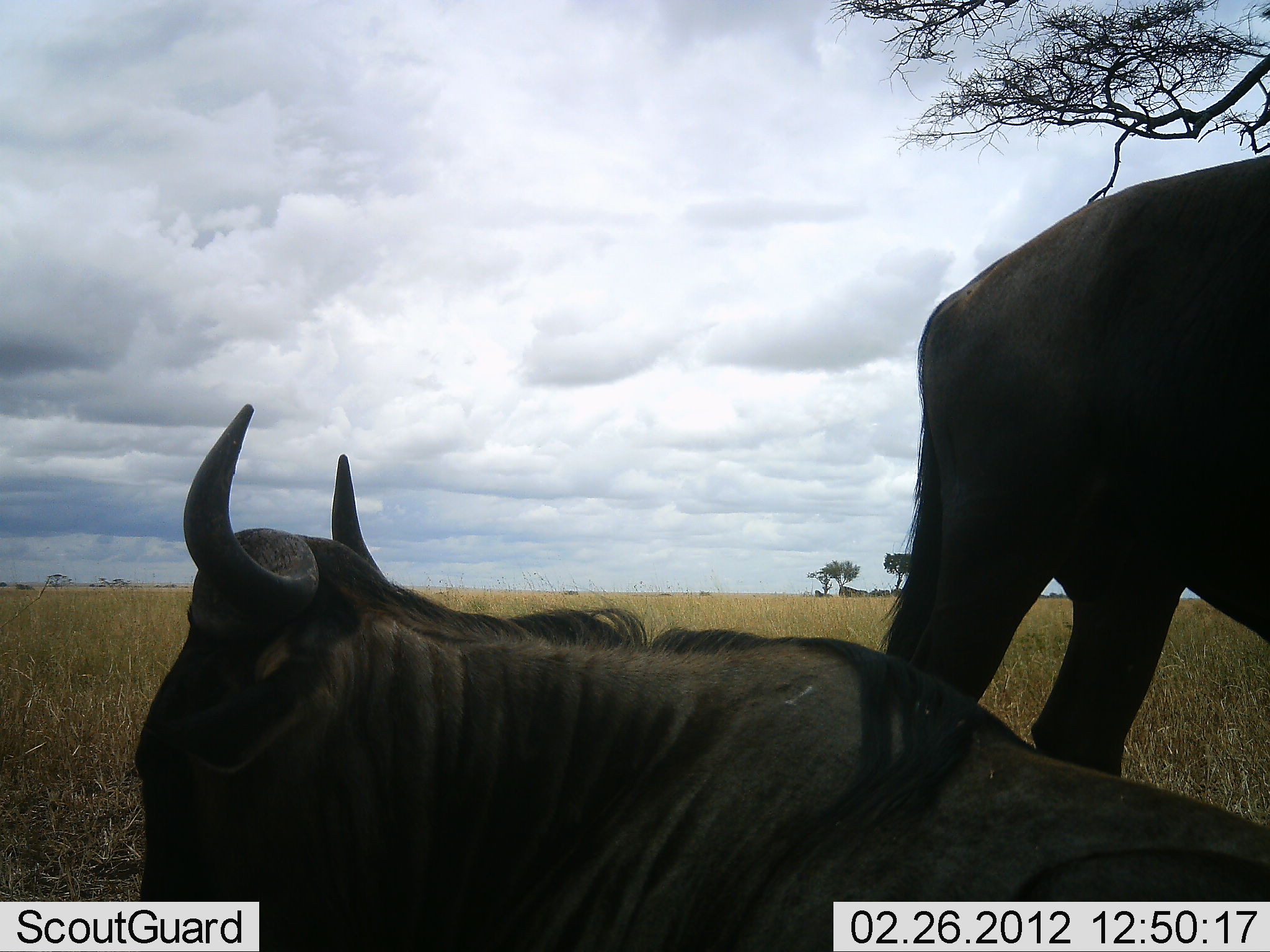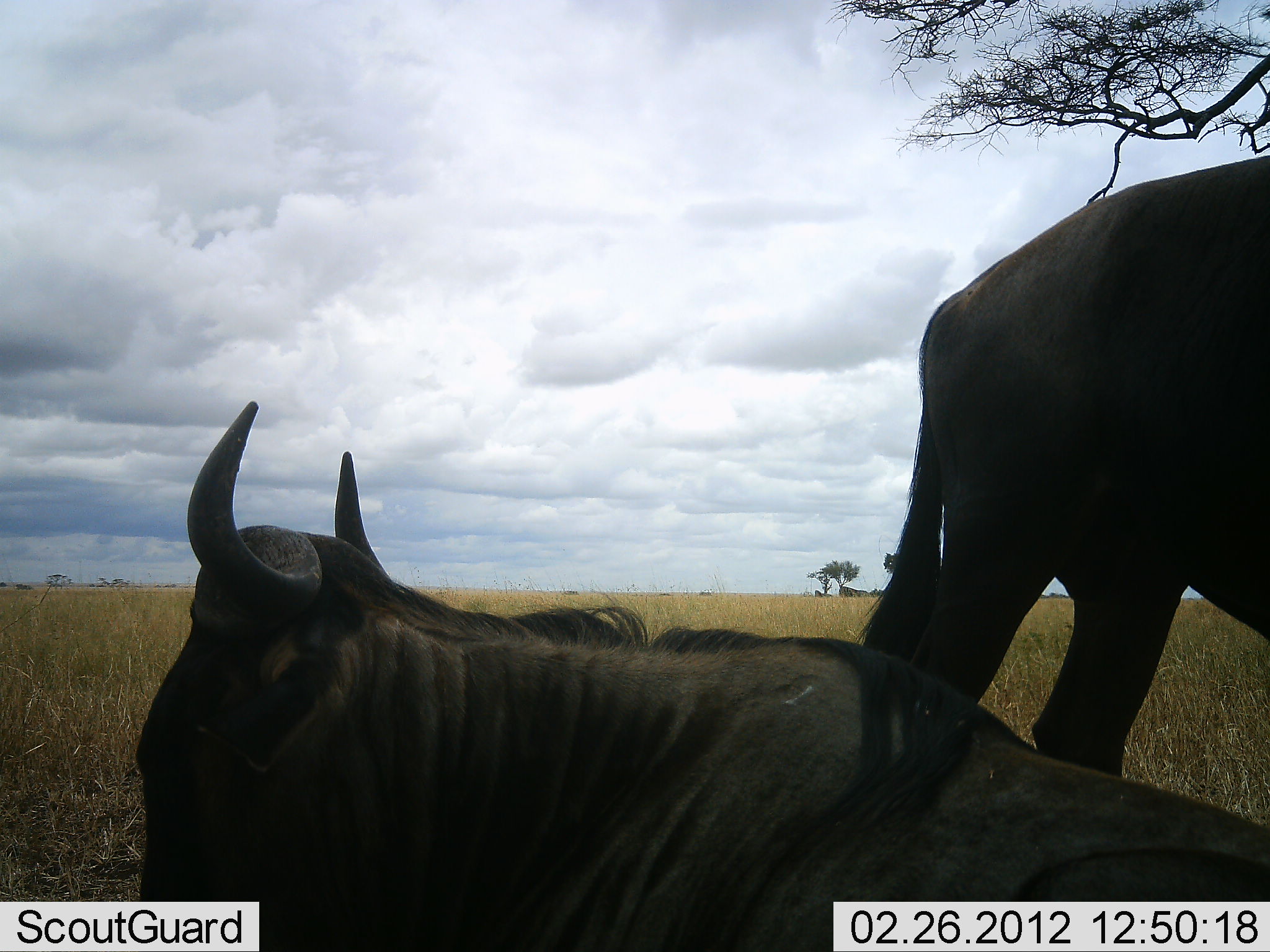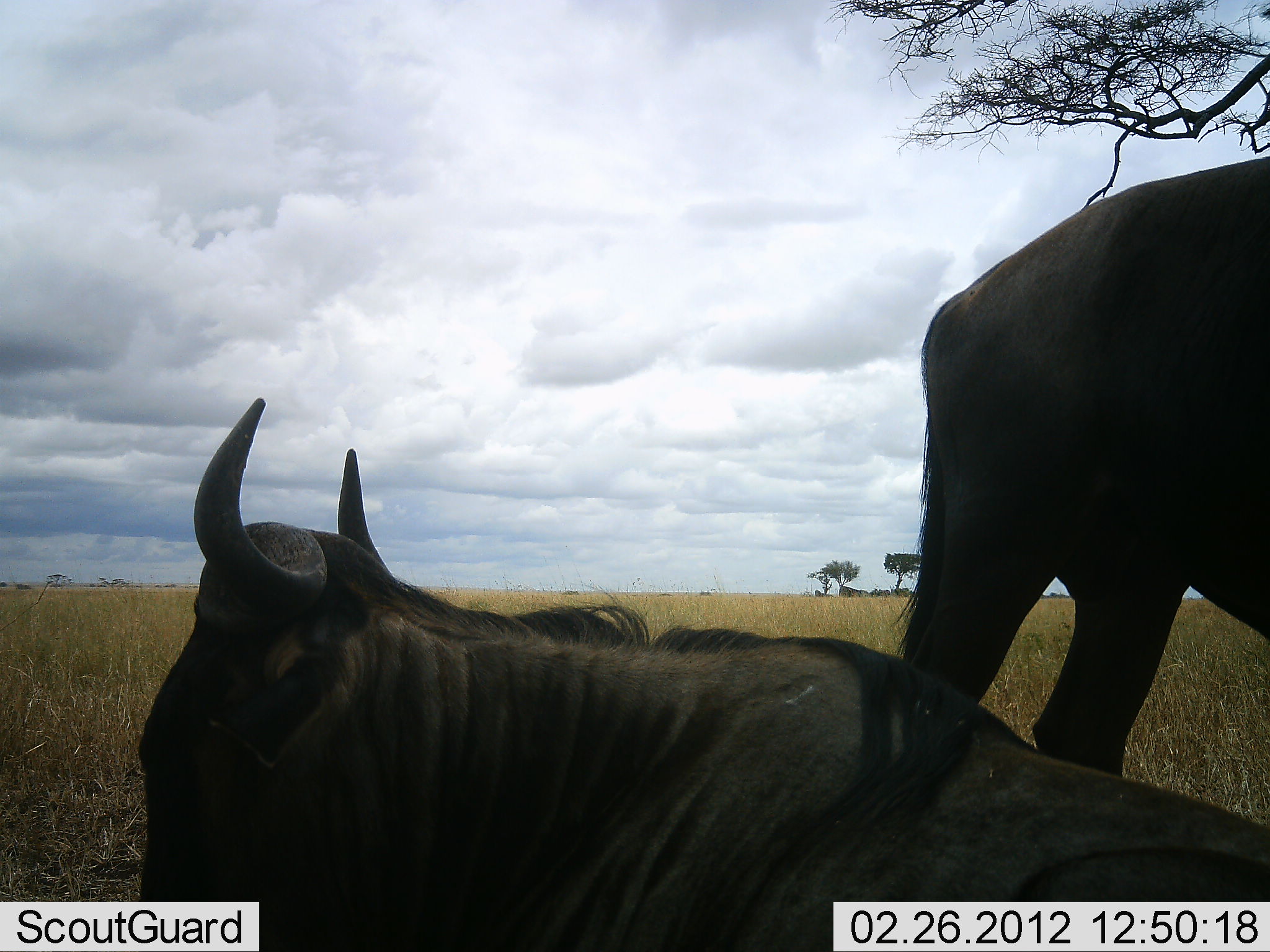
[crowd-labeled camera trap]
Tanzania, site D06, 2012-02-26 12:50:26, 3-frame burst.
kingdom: Animalia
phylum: Chordata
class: Mammalia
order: Artiodactyla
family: Bovidae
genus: Connochaetes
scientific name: Connochaetes taurinus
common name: blue wildebeest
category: wildebeest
Wildebeest (blue wildebeest) (Connochaetes taurinus), count 2. Behavior (volunteer vote fractions): standing 80%, resting 100%, moving 0%, interacting 0%. Young present (vote fraction): 0%. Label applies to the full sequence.